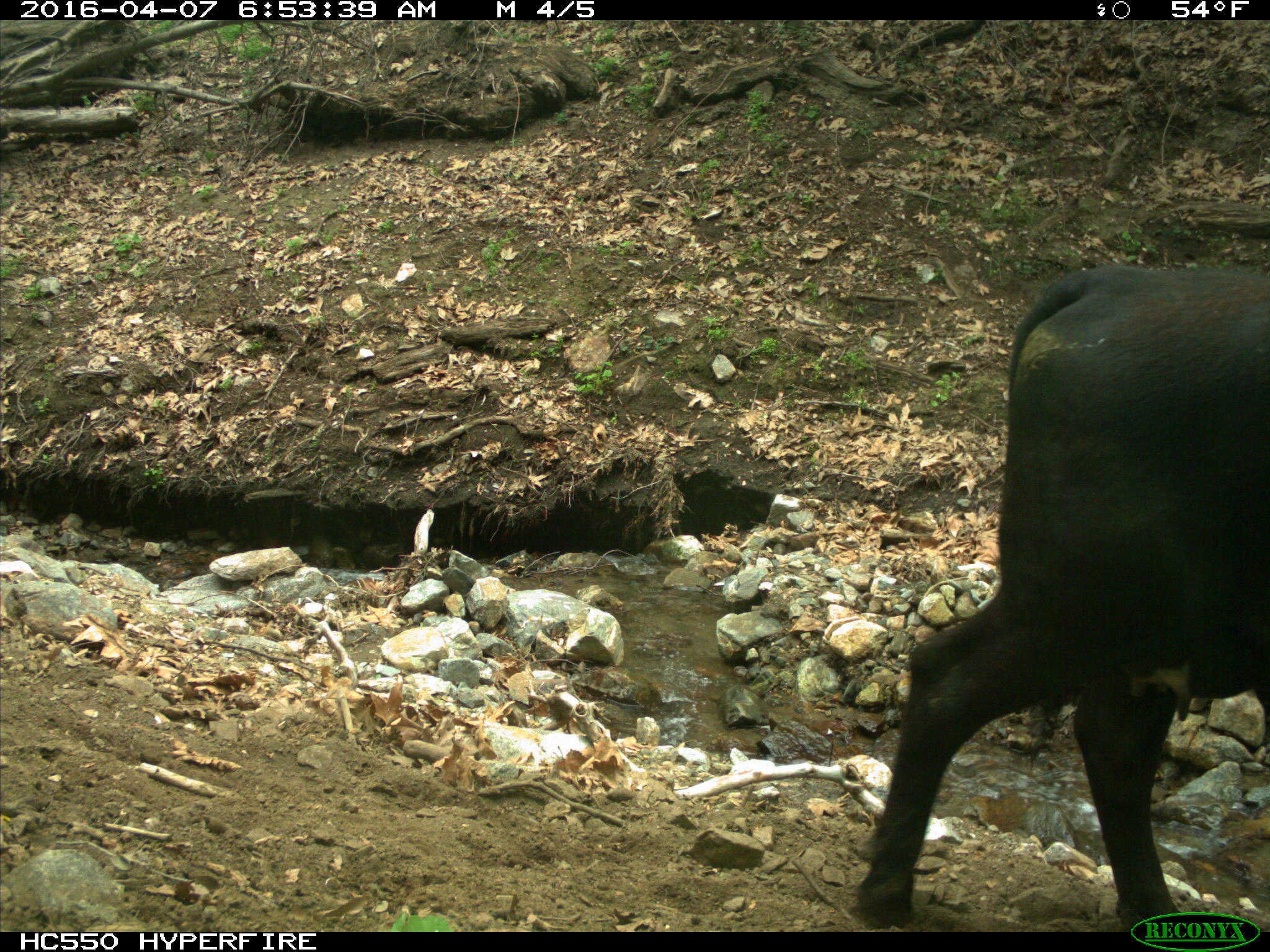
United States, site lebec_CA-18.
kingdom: Animalia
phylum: Chordata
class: Mammalia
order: Artiodactyla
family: Bovidae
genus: Bos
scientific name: Bos taurus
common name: domestic cow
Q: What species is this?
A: Bos taurus (domestic cow).